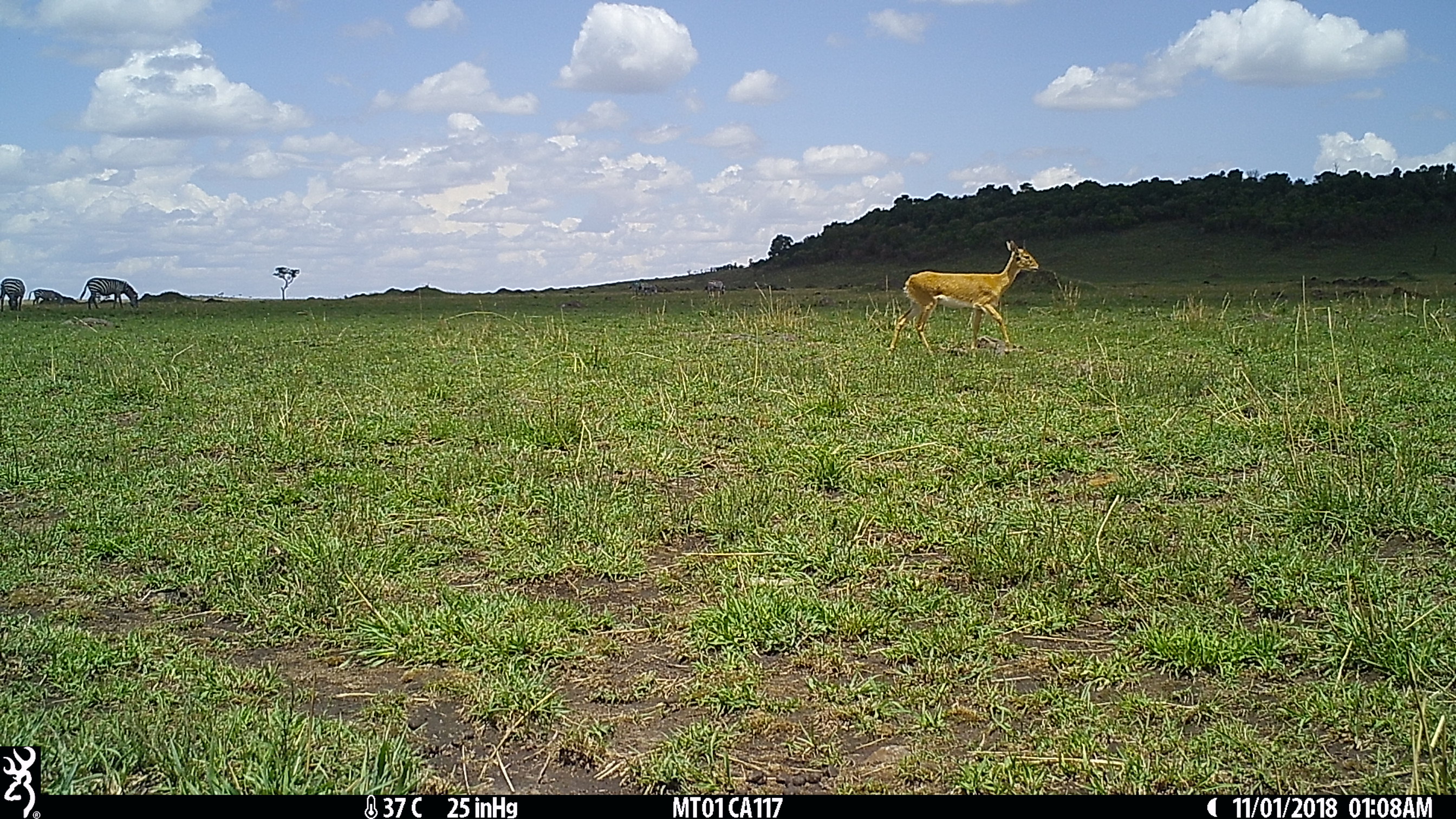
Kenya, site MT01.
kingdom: Animalia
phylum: Chordata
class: Mammalia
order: Artiodactyla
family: Bovidae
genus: Ourebia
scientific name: Ourebia ourebi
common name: oribi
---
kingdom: Animalia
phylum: Chordata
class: Mammalia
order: Perissodactyla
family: Equidae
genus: Equus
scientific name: Equus quagga burchellii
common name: burchell's zebra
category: zebra